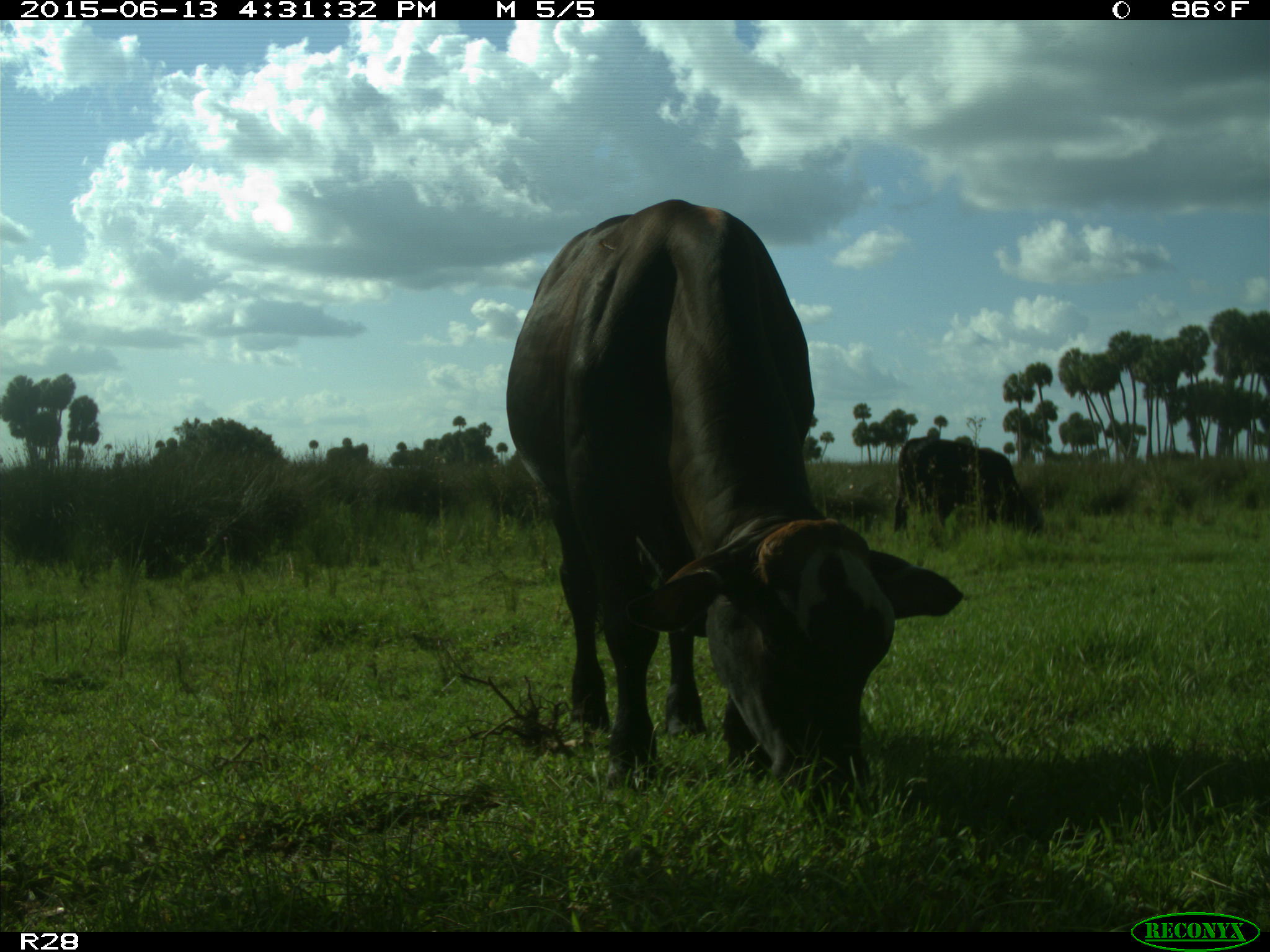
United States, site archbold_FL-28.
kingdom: Animalia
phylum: Chordata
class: Mammalia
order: Artiodactyla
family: Bovidae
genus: Bos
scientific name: Bos taurus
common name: domestic cow